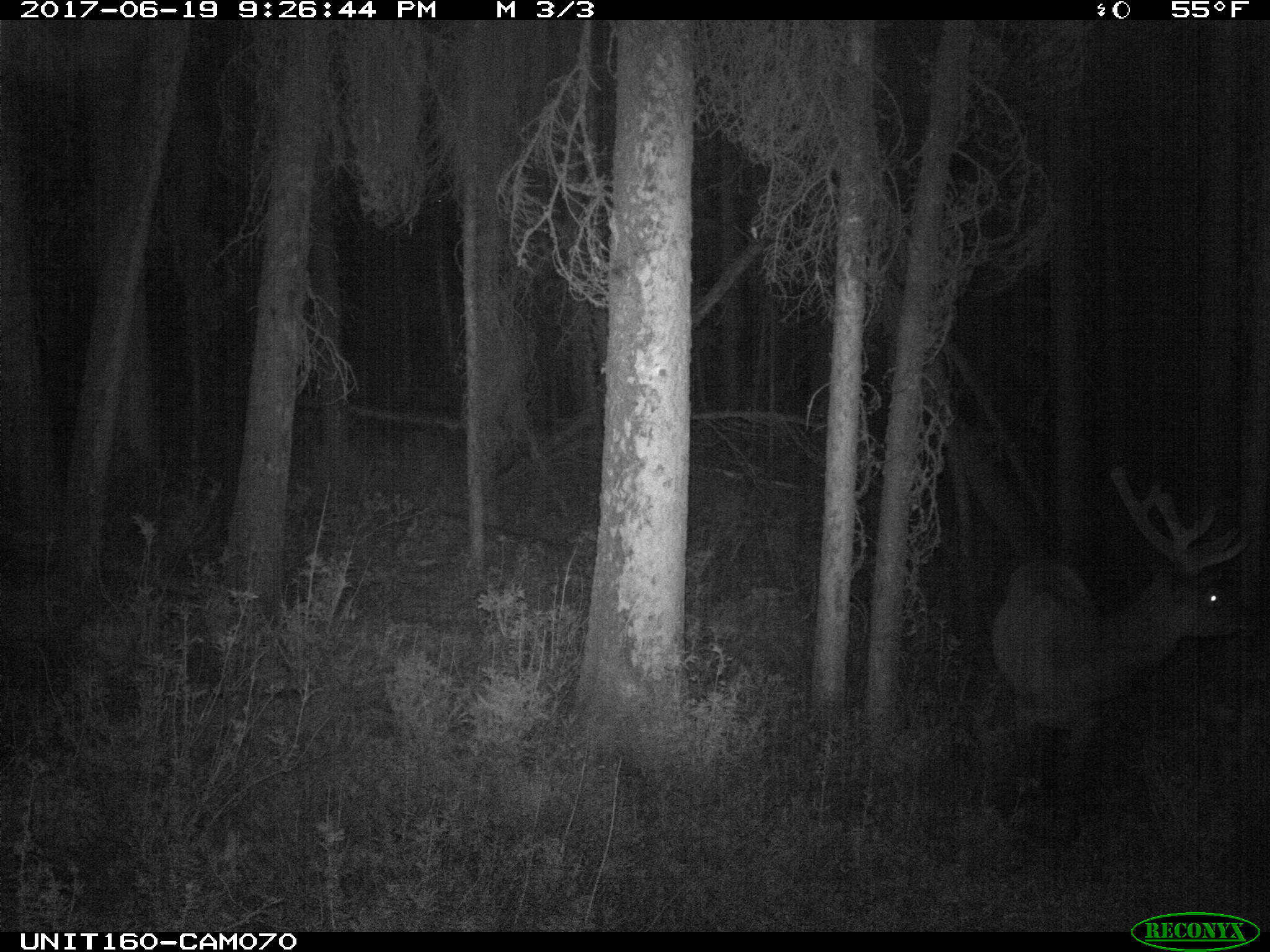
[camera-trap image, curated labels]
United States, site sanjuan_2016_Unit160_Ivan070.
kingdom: Animalia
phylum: Chordata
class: Mammalia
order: Artiodactyla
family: Cervidae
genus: Cervus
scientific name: Cervus elaphus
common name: red deer